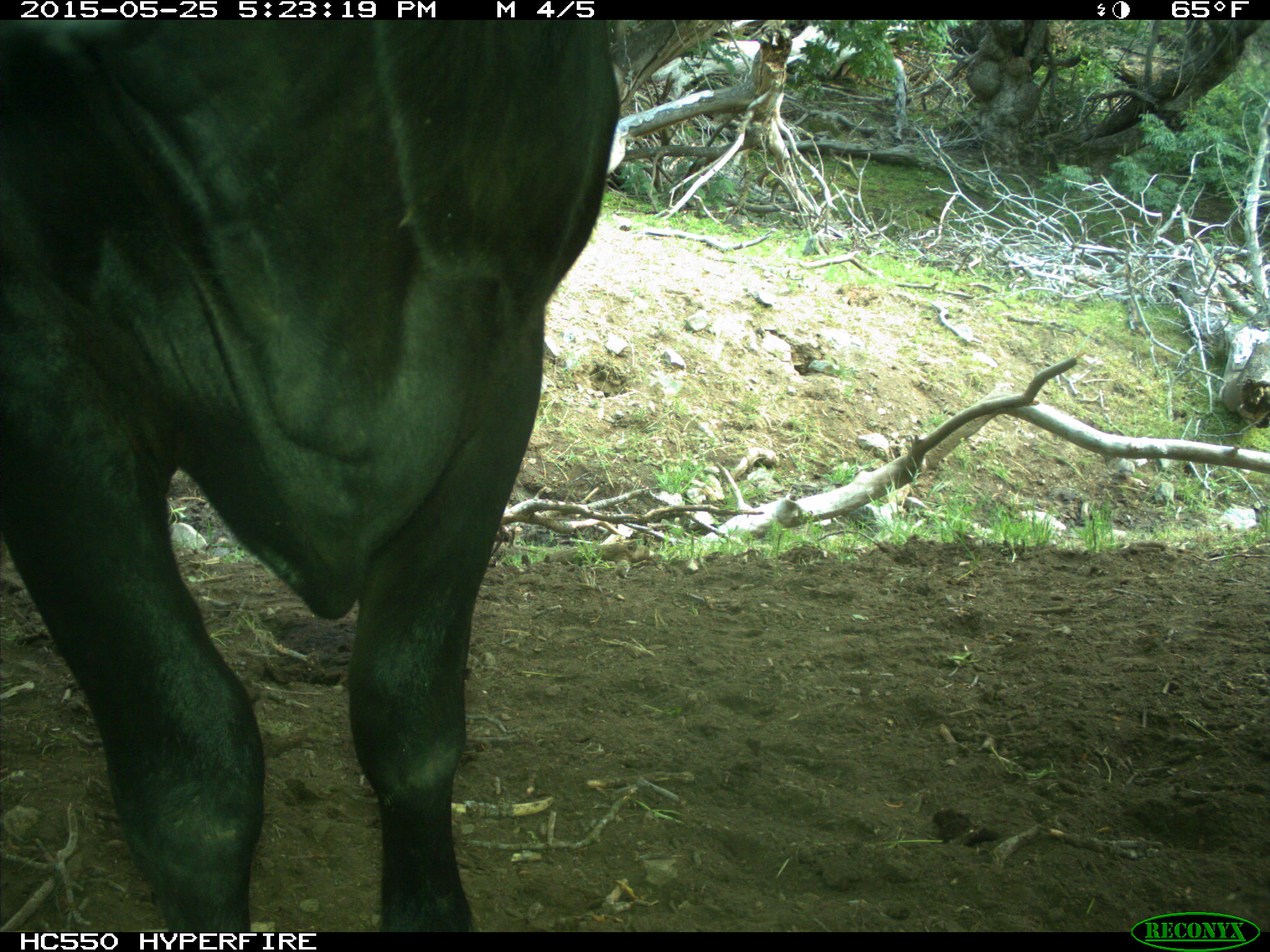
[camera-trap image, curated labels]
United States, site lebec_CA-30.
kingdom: Animalia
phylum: Chordata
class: Mammalia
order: Artiodactyla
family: Bovidae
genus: Bos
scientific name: Bos taurus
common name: domestic cow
Bos taurus (domestic cow).